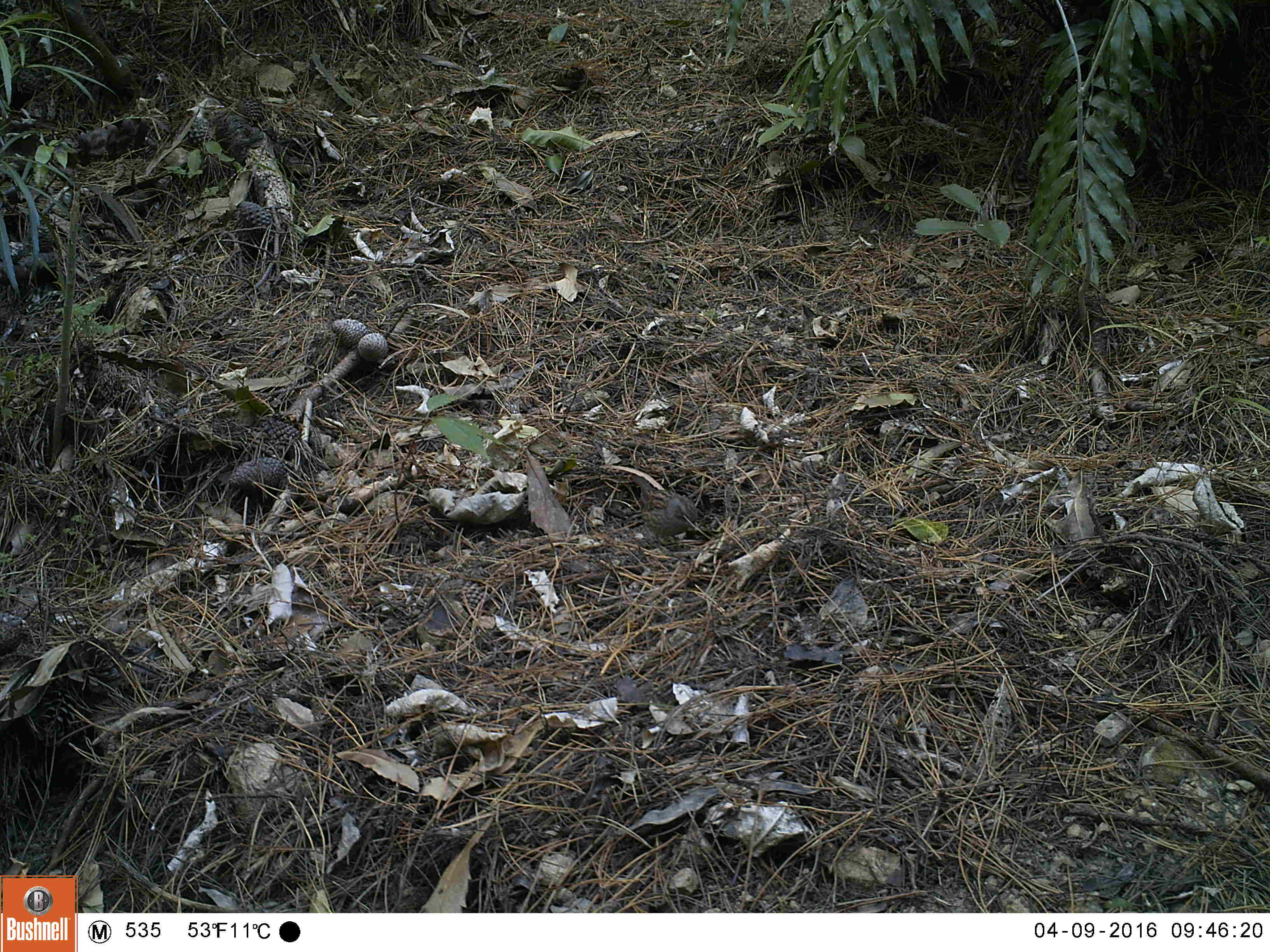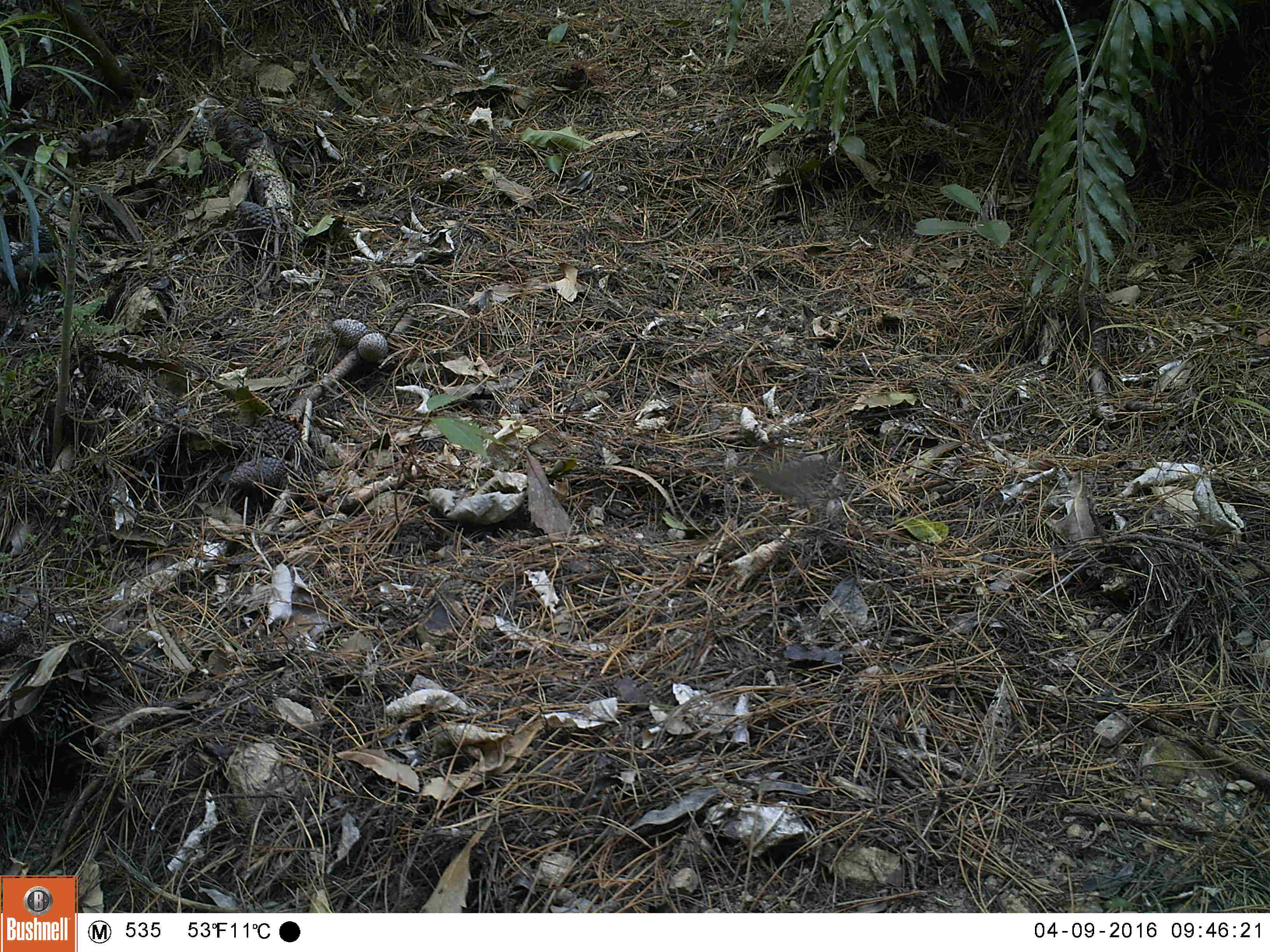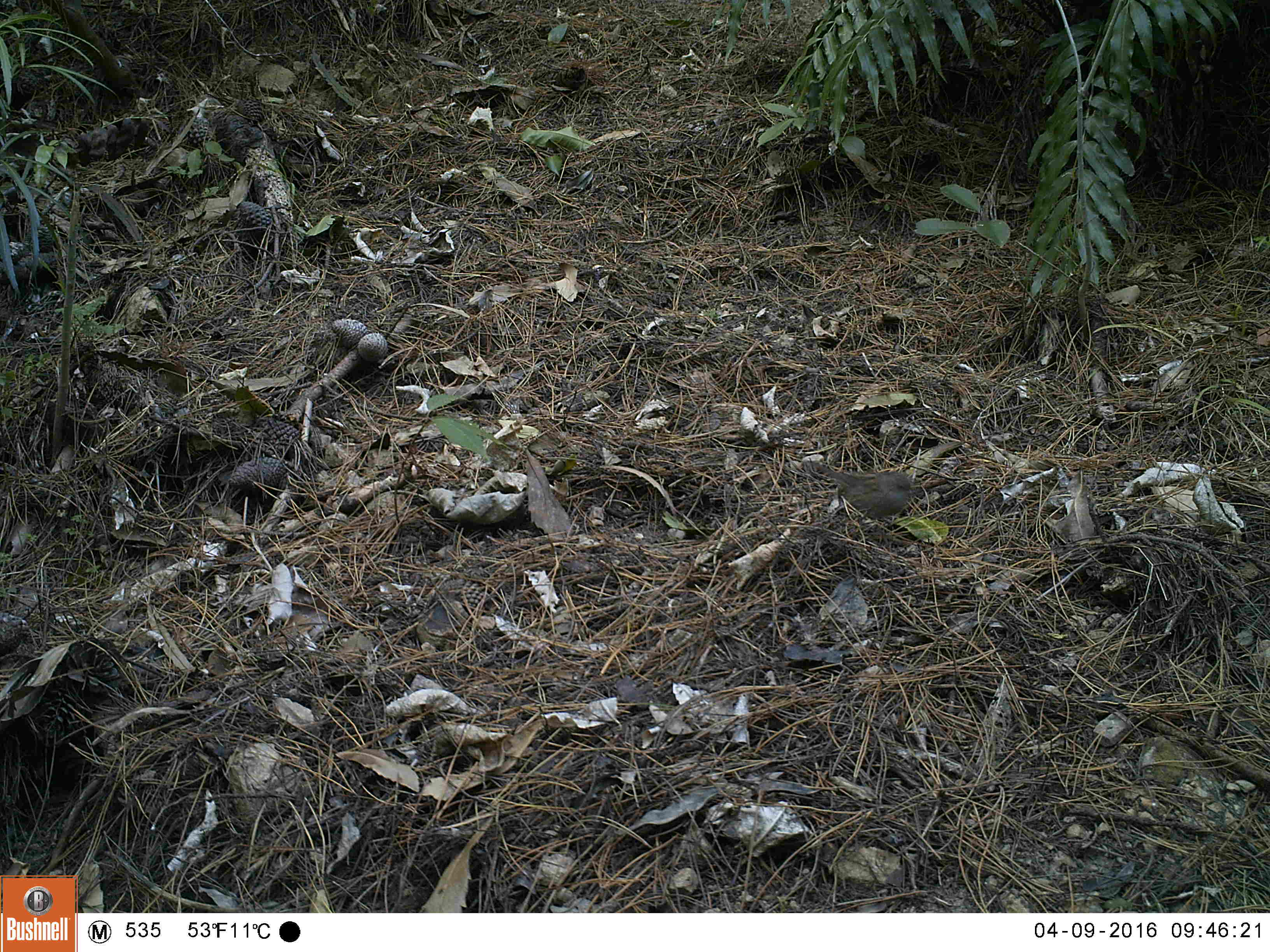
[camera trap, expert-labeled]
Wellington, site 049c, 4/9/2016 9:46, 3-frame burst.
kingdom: Animalia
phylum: Chordata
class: Aves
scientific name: Aves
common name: bird